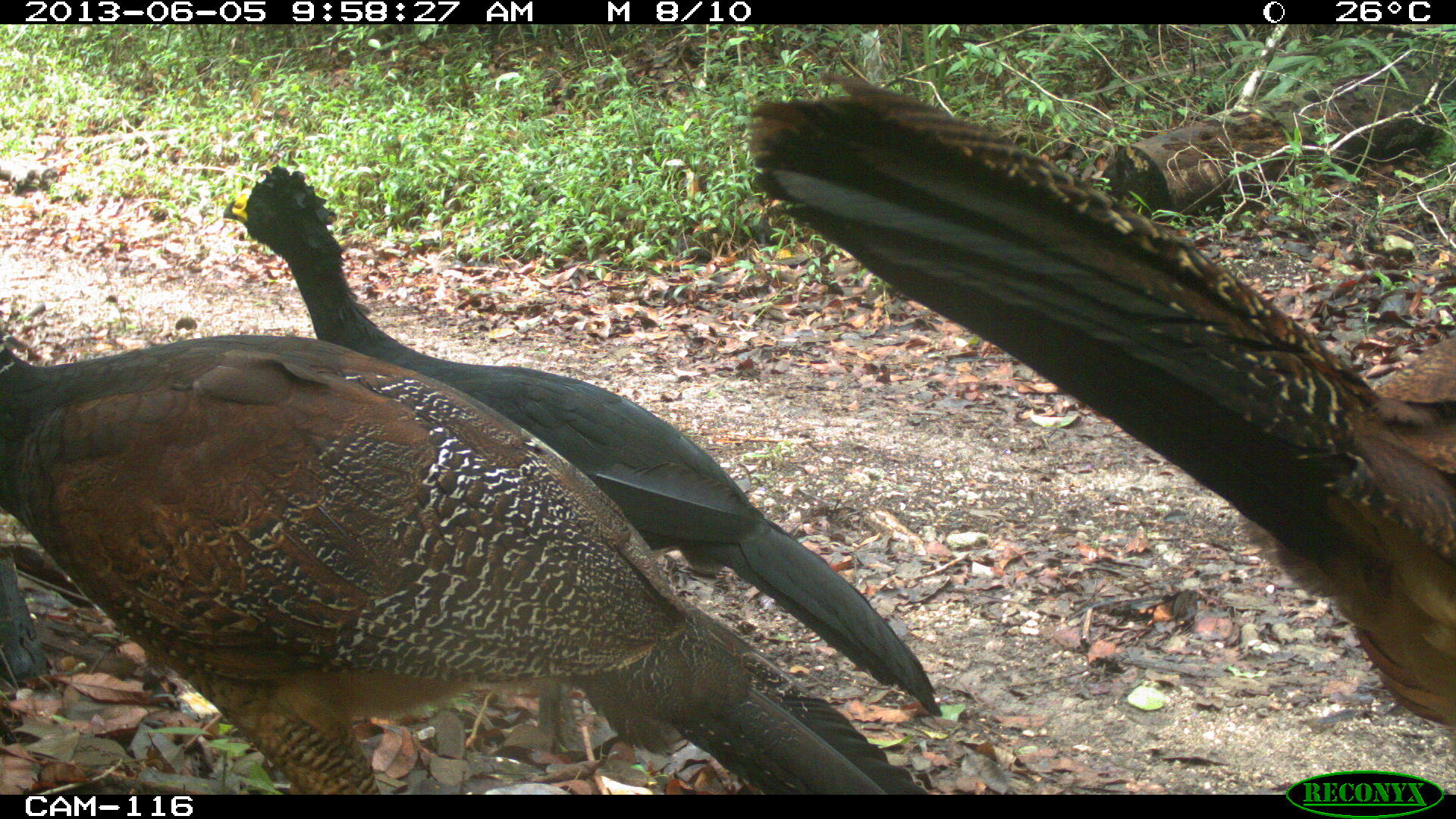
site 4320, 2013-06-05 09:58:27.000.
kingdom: Animalia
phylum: Chordata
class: Aves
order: Galliformes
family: Cracidae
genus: Crax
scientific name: Crax rubra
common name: great curassow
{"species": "Crax rubra (great curassow)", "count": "3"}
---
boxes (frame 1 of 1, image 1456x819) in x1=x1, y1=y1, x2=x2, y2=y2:
crax rubra: x1=745, y1=73, x2=1456, y2=728; x1=219, y1=165, x2=944, y2=761; x1=0, y1=332, x2=923, y2=795